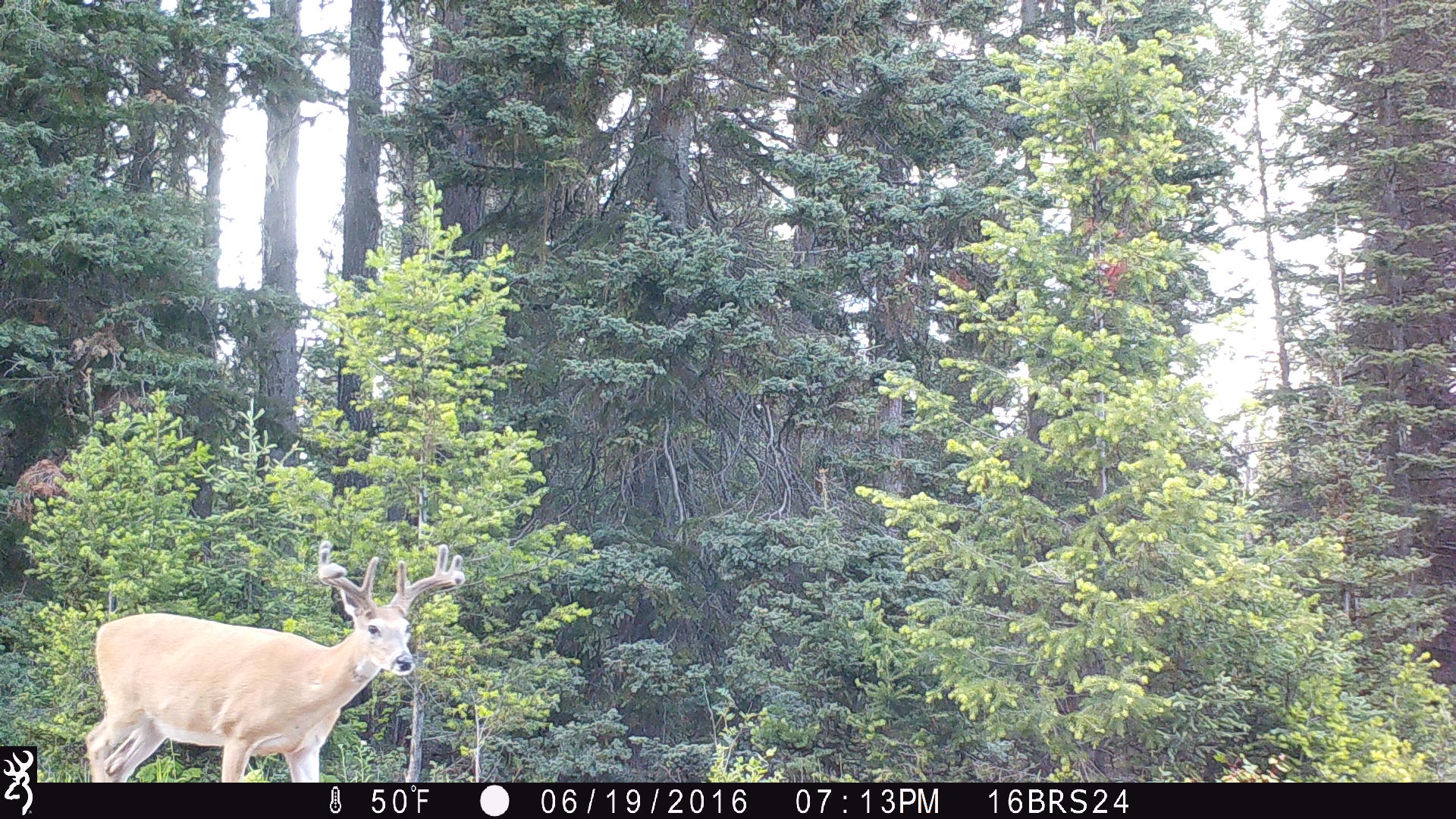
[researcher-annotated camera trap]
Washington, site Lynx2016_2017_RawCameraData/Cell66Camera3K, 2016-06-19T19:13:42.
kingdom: Animalia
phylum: Chordata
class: Mammalia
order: Artiodactyla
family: Cervidae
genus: Odocoileus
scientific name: Odocoileus virginianus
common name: white-tailed deer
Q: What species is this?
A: Odocoileus virginianus (white-tailed deer).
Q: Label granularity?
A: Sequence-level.